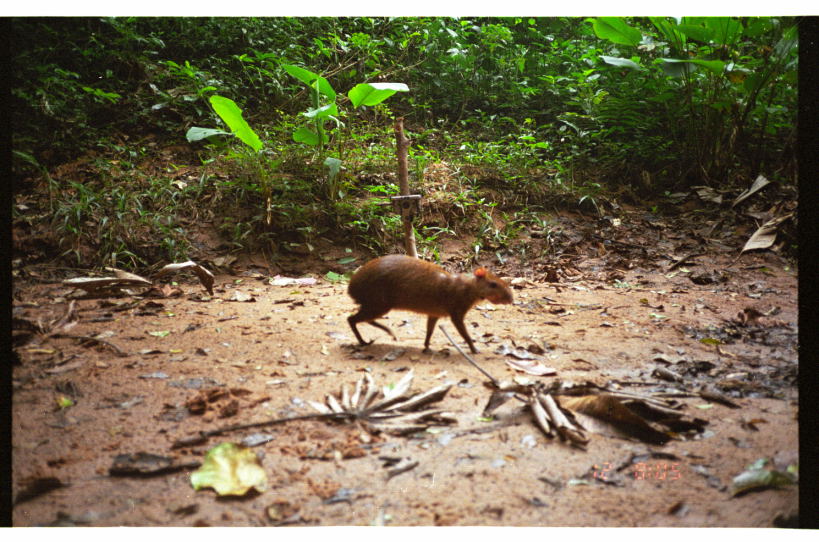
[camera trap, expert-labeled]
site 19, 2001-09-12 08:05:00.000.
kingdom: Animalia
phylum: Chordata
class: Mammalia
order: Rodentia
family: Dasyproctidae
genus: Dasyprocta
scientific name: Dasyprocta punctata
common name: central american agouti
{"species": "Dasyprocta punctata (central american agouti)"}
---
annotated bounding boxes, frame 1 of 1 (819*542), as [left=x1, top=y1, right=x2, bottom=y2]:
dasyprocta punctata: [left=346, top=252, right=515, bottom=357]